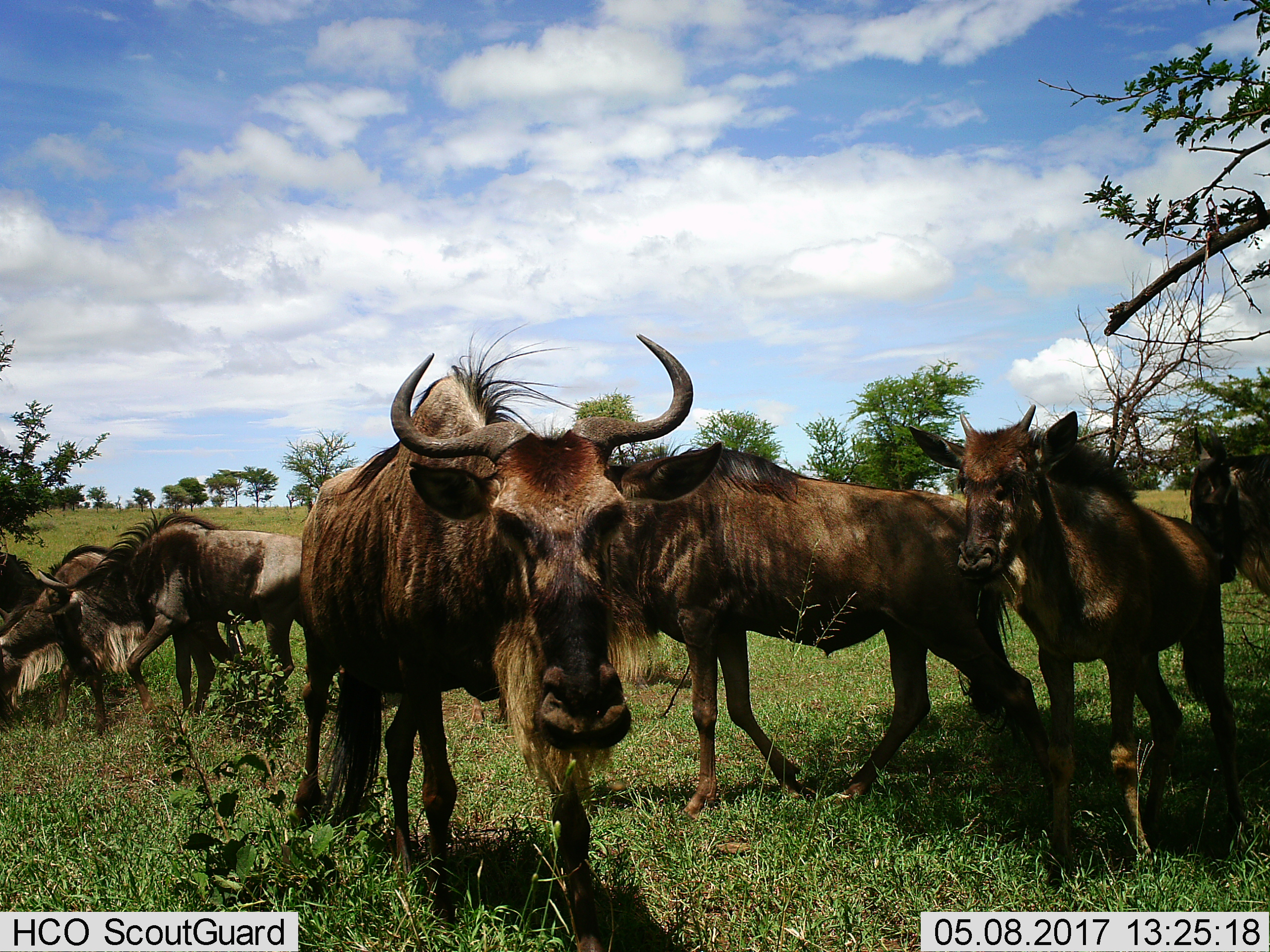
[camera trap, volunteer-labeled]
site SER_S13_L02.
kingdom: Animalia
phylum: Chordata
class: Mammalia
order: Artiodactyla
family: Bovidae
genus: Connochaetes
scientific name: Connochaetes taurinus taurinus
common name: blue wildebeest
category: wildebeestblue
Wildebeestblue (blue wildebeest) (Connochaetes taurinus taurinus), count 6. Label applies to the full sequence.